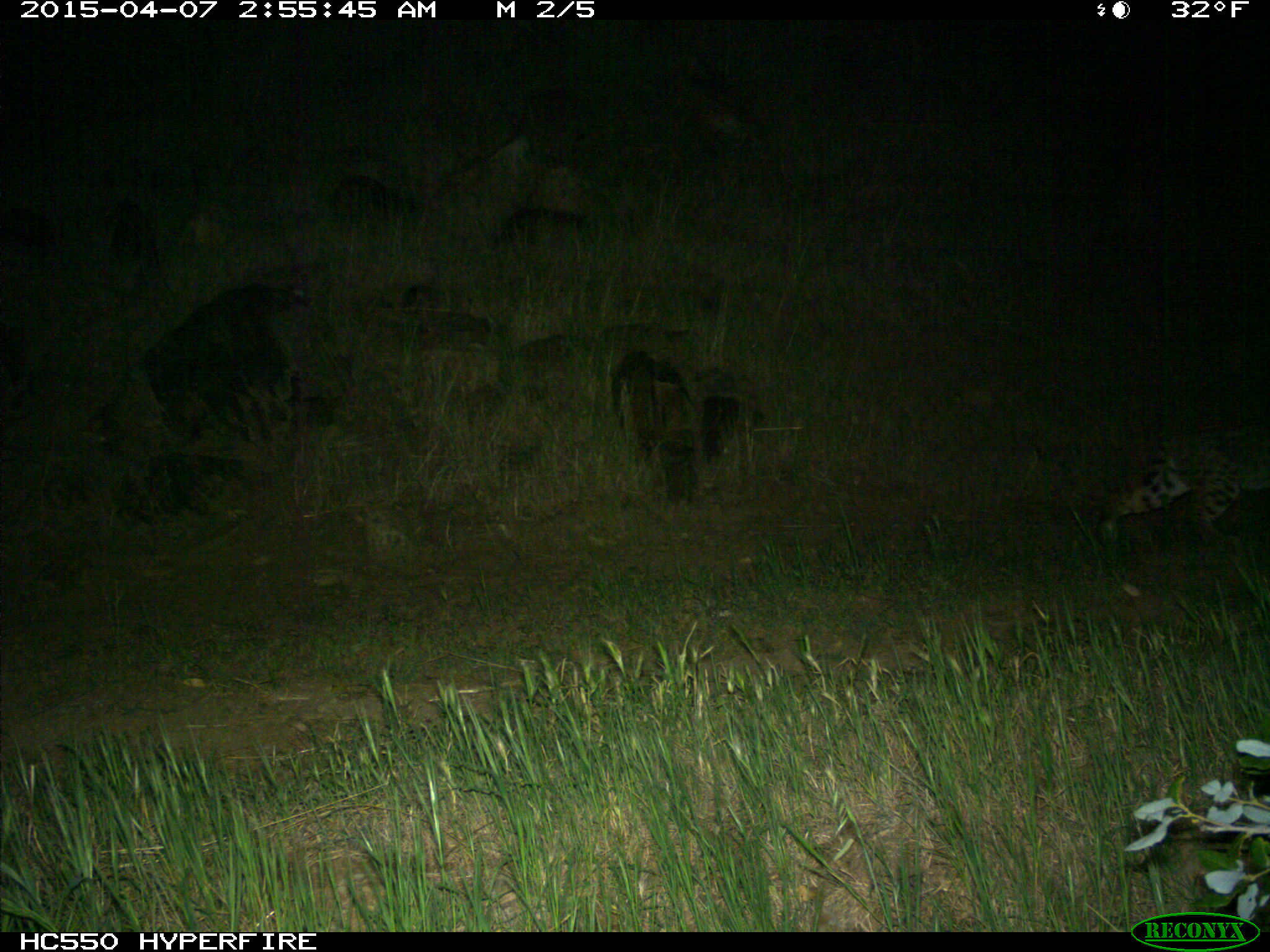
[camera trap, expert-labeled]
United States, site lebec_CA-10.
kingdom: Animalia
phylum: Chordata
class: Mammalia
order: Carnivora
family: Felidae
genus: Lynx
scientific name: Lynx rufus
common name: bobcat